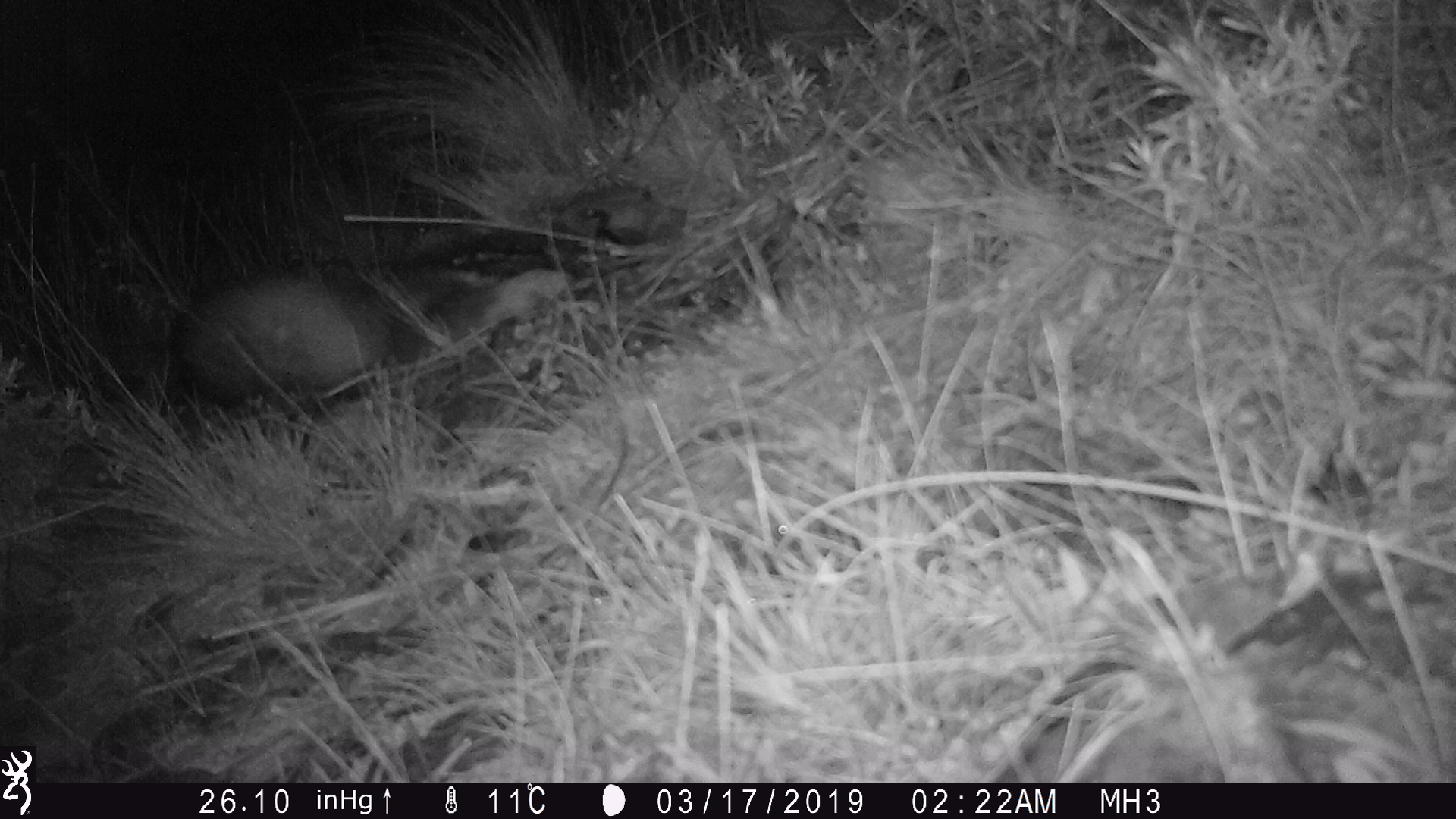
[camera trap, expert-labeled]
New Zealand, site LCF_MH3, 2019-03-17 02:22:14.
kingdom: Animalia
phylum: Chordata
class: Mammalia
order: Carnivora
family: Mustelidae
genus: Mustela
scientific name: Mustela furo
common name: ferret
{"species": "ferret (Mustela furo)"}